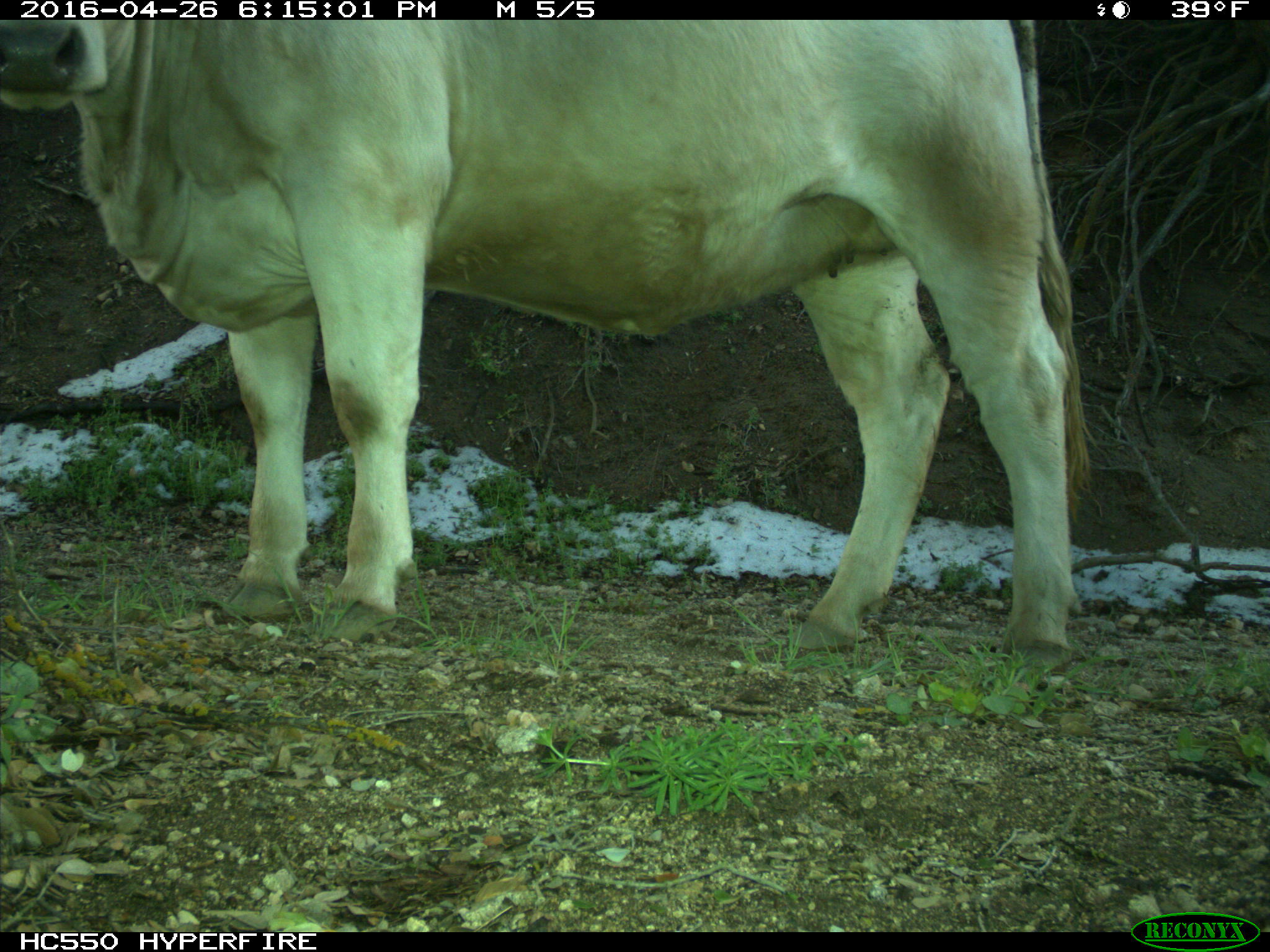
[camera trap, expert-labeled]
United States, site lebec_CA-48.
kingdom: Animalia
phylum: Chordata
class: Mammalia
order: Artiodactyla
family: Bovidae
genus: Bos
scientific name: Bos taurus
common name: domestic cow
Bos taurus (domestic cow).